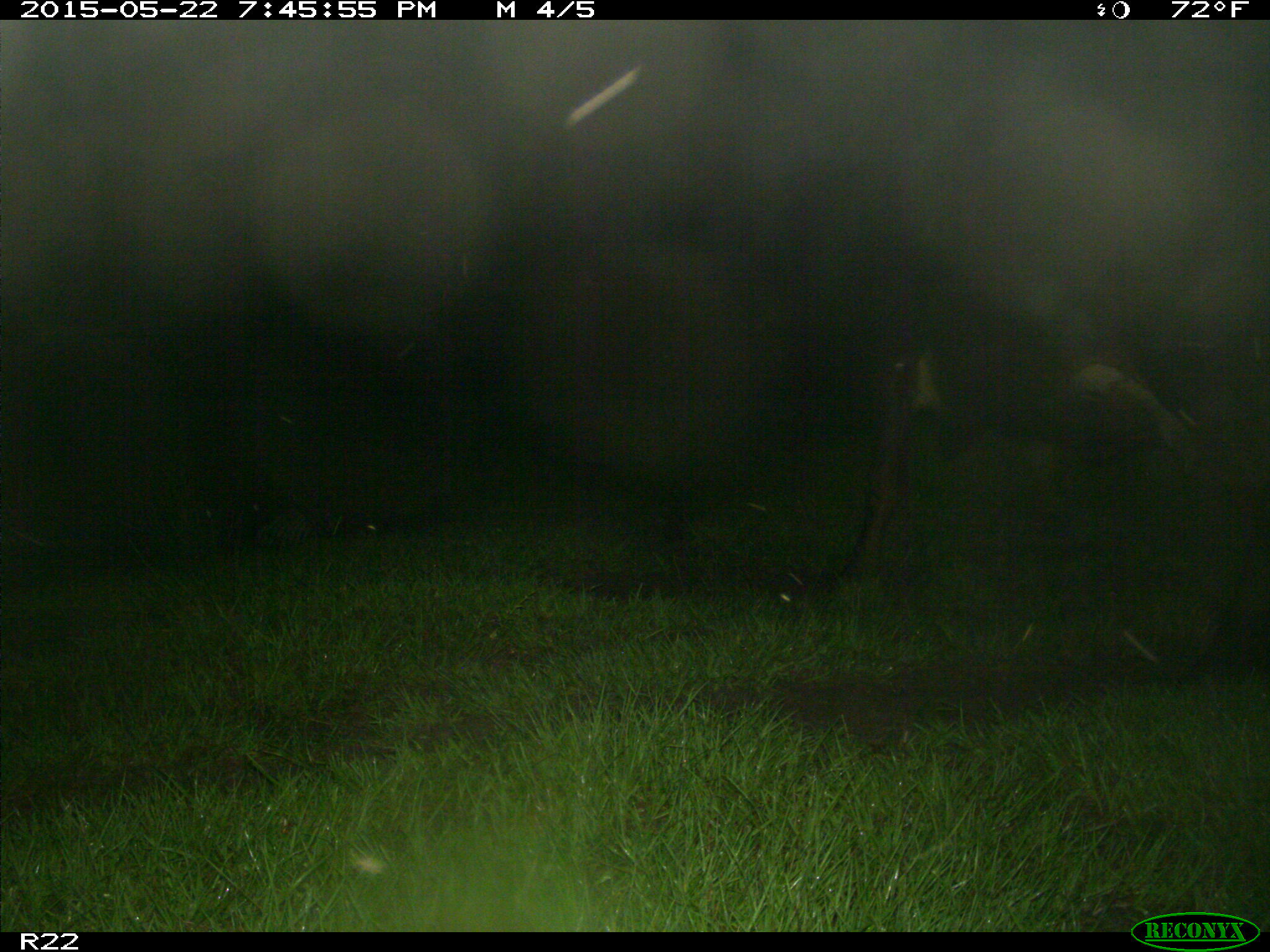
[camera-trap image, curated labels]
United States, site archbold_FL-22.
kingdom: Animalia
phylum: Chordata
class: Mammalia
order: Artiodactyla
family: Bovidae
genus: Bos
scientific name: Bos taurus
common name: domestic cow